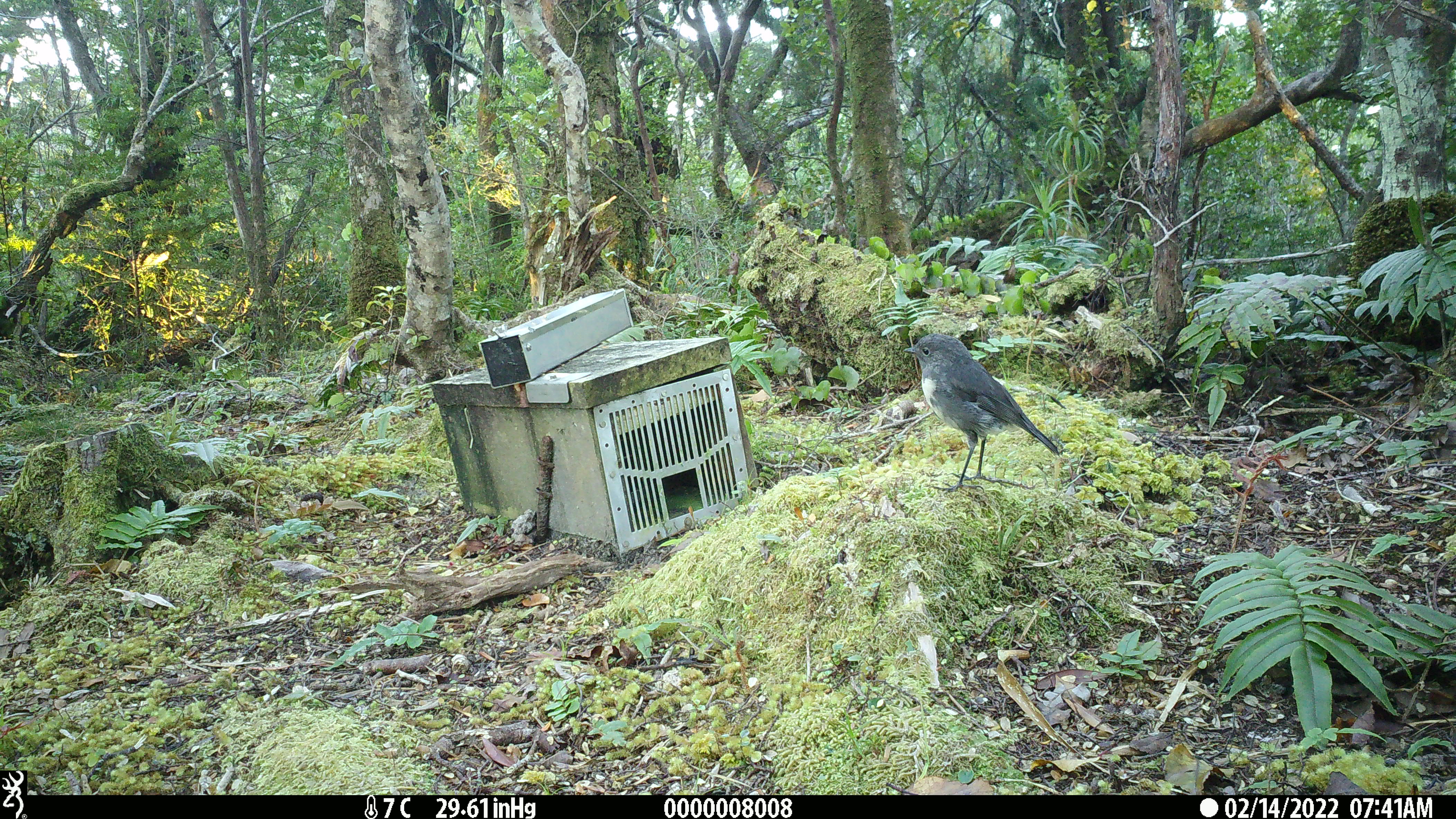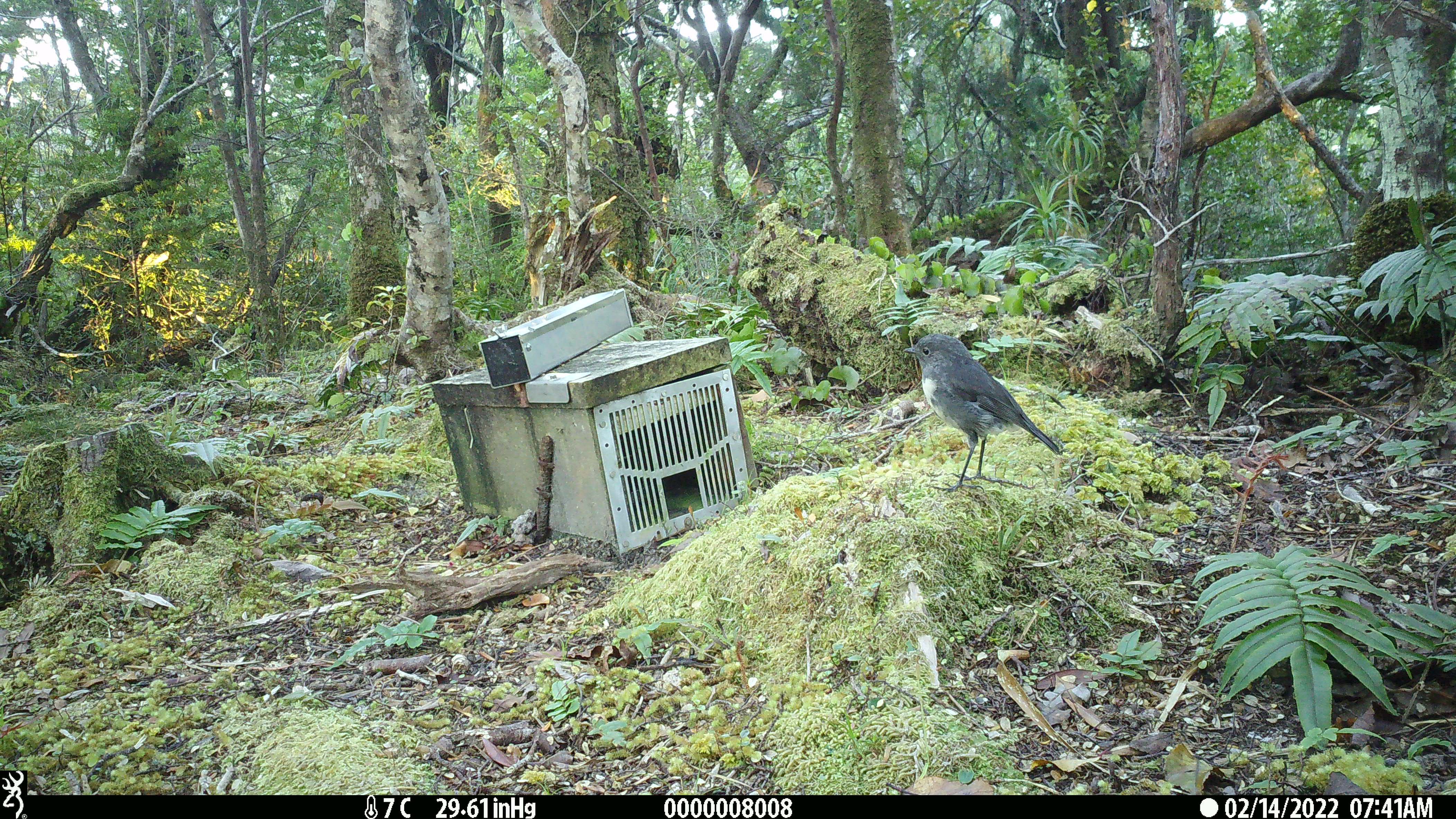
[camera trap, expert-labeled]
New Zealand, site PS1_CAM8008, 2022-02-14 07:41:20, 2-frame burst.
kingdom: Animalia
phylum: Chordata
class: Aves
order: Passeriformes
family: Petroicidae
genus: Petroica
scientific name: Petroica australis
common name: new zealand robin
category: robin